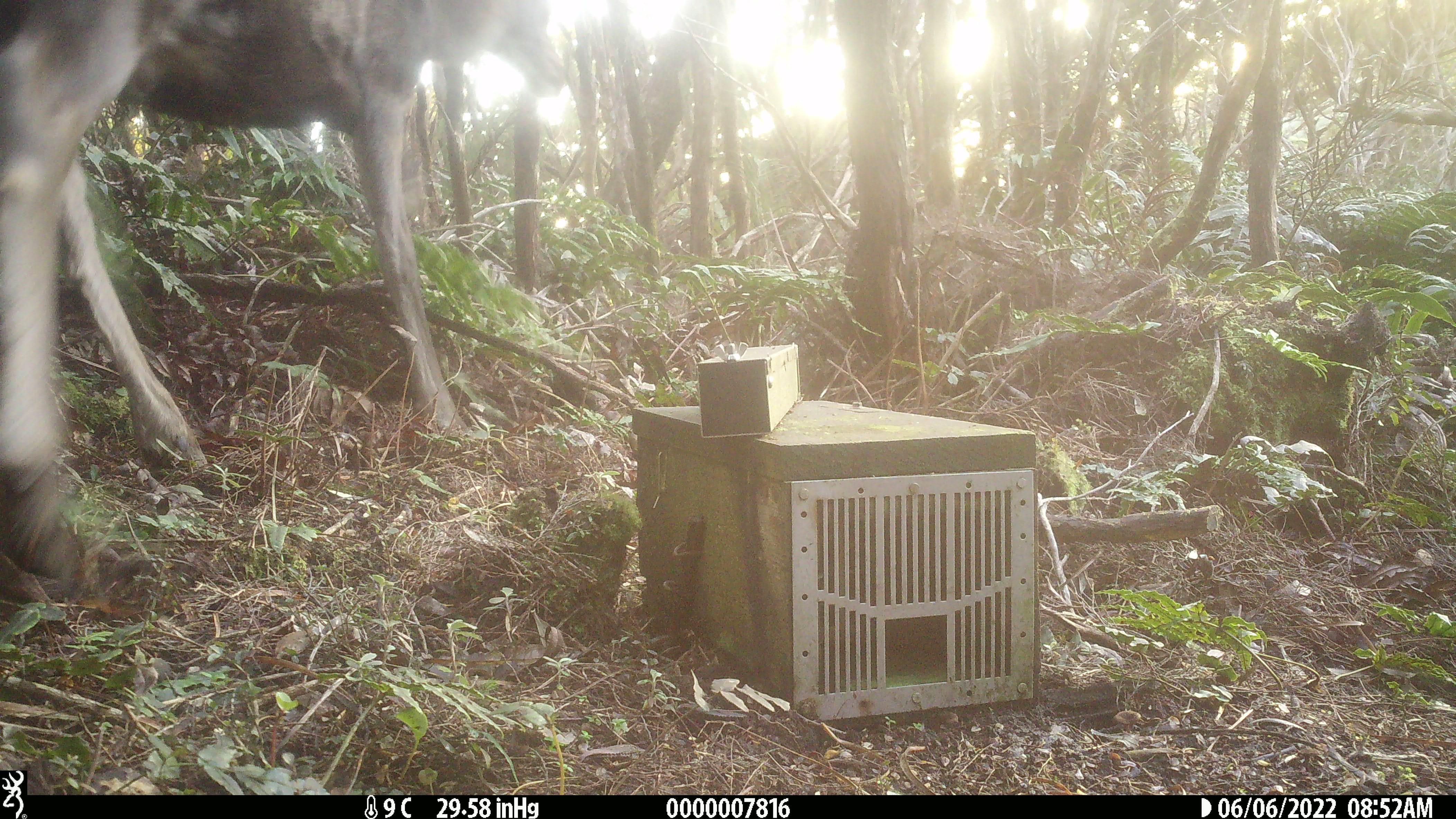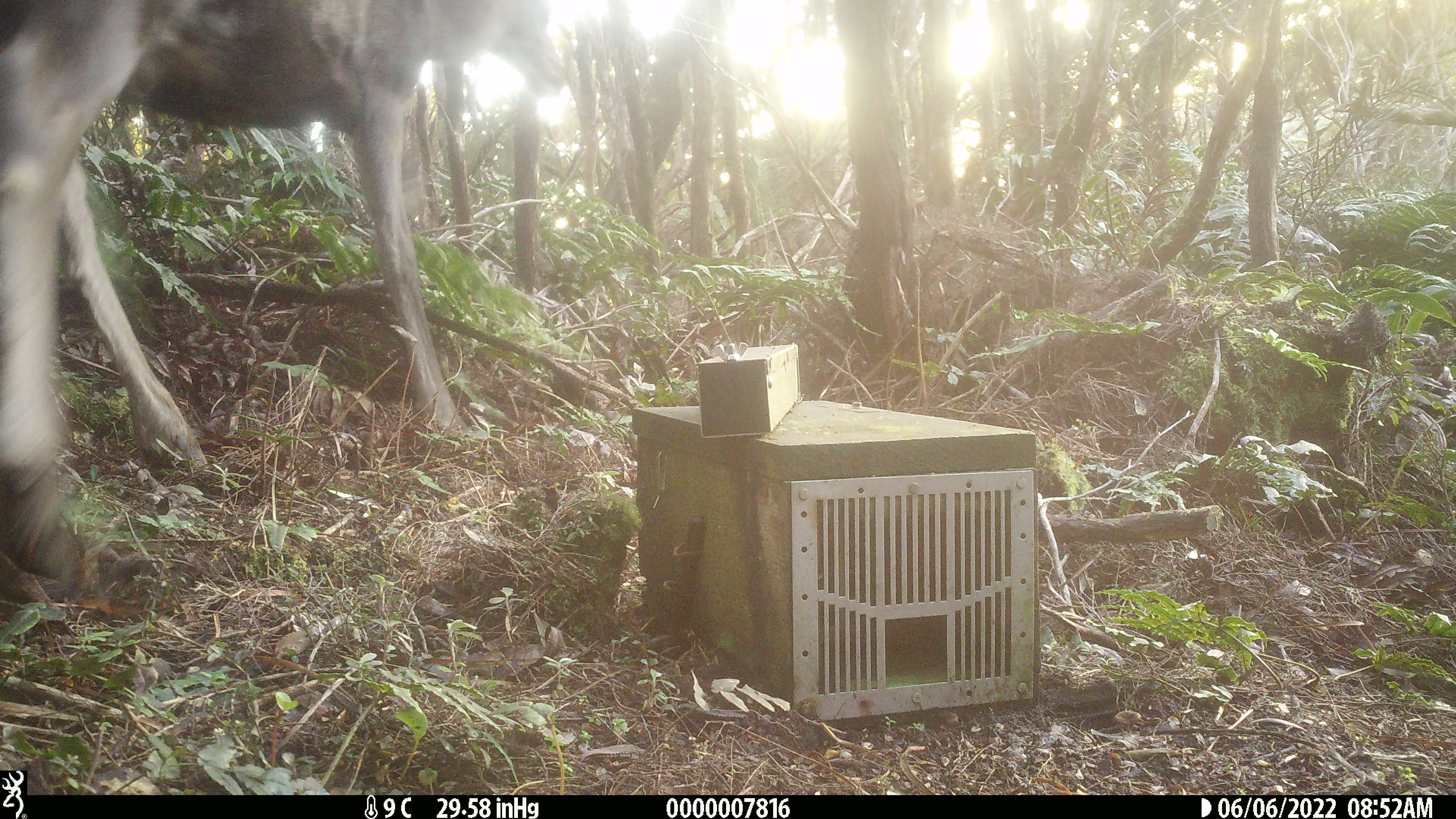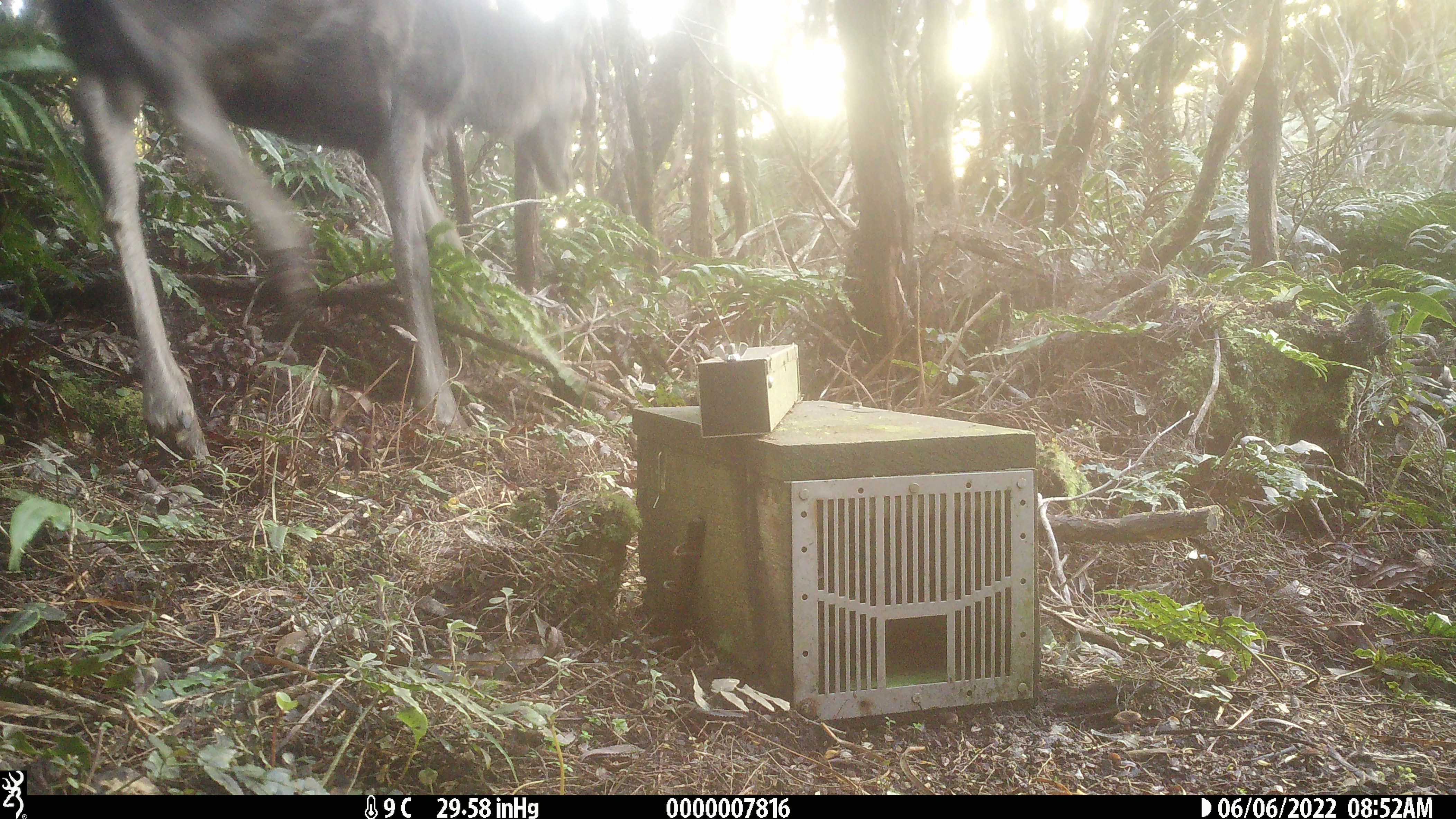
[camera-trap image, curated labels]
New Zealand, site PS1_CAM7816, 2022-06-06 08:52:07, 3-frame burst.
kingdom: Animalia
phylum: Chordata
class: Mammalia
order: Artiodactyla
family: Cervidae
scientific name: Cervidae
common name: deer